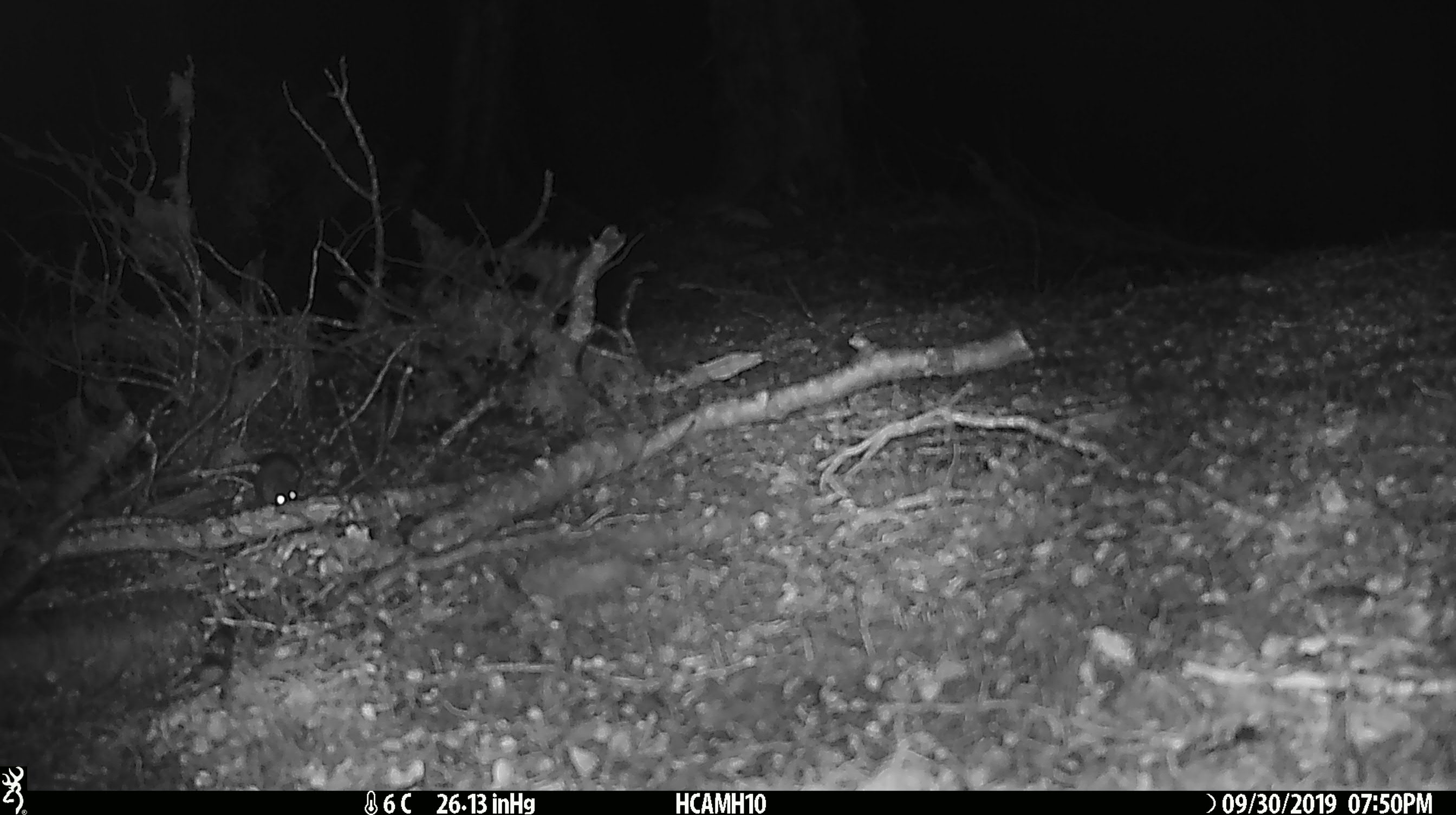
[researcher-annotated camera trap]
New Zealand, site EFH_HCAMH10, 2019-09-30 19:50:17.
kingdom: Animalia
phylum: Chordata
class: Mammalia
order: Rodentia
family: Muridae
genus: Mus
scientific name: Mus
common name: mouse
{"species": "mouse (Mus)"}